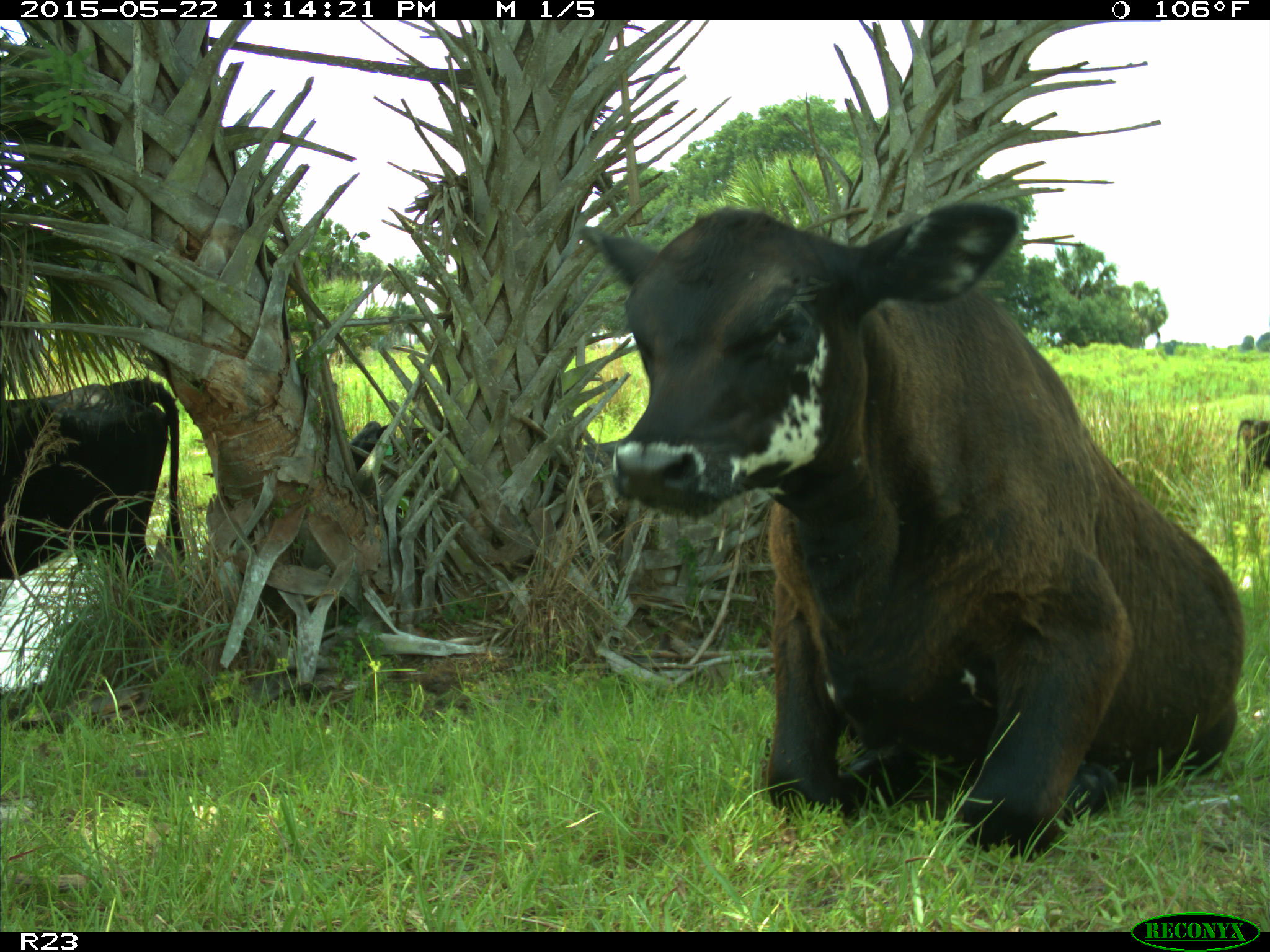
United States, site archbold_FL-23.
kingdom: Animalia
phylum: Chordata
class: Mammalia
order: Artiodactyla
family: Bovidae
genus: Bos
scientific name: Bos taurus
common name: domestic cow